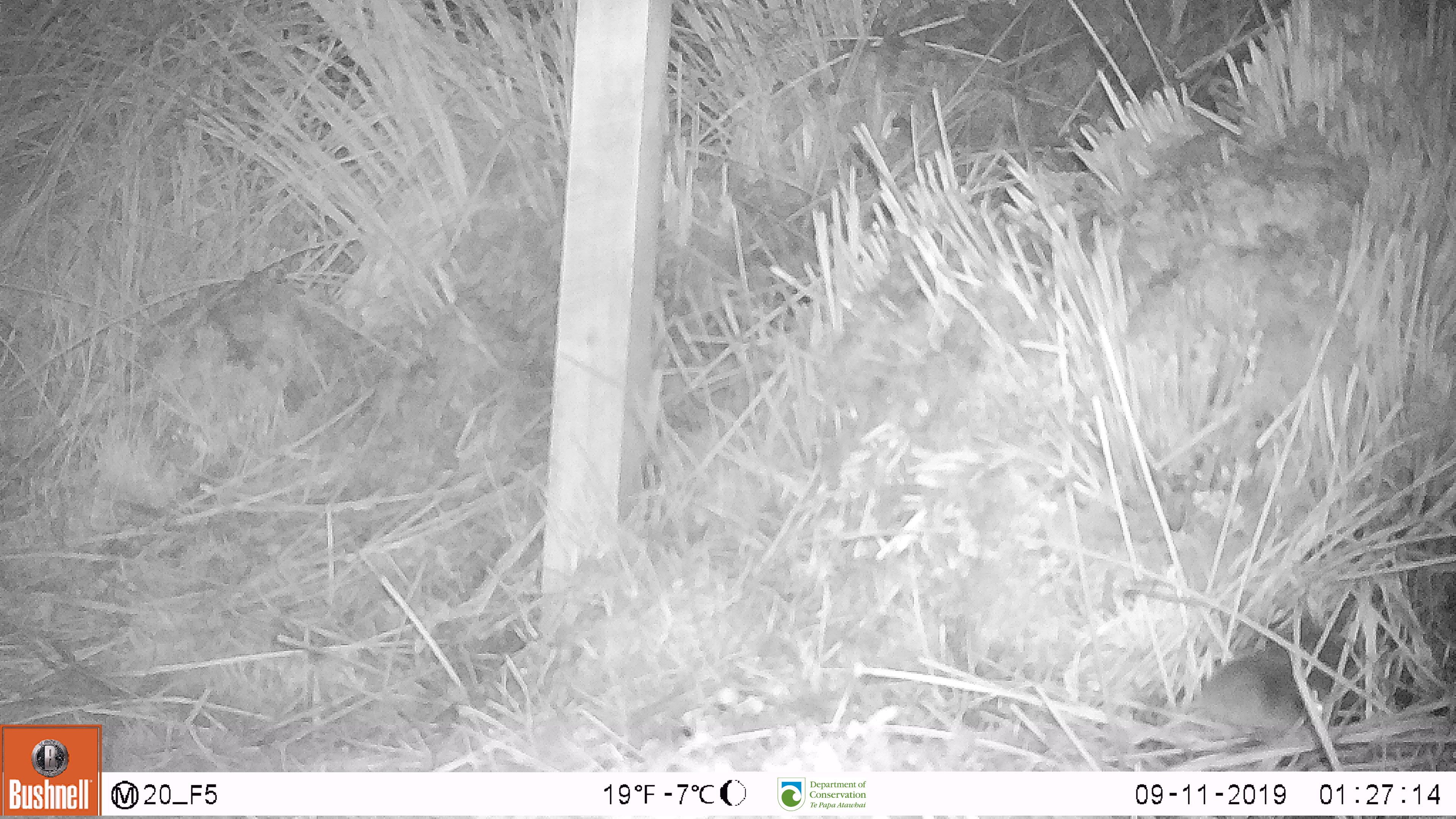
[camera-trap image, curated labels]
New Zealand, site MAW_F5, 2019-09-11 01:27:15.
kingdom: Animalia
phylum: Chordata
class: Mammalia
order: Rodentia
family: Muridae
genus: Mus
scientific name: Mus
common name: mouse